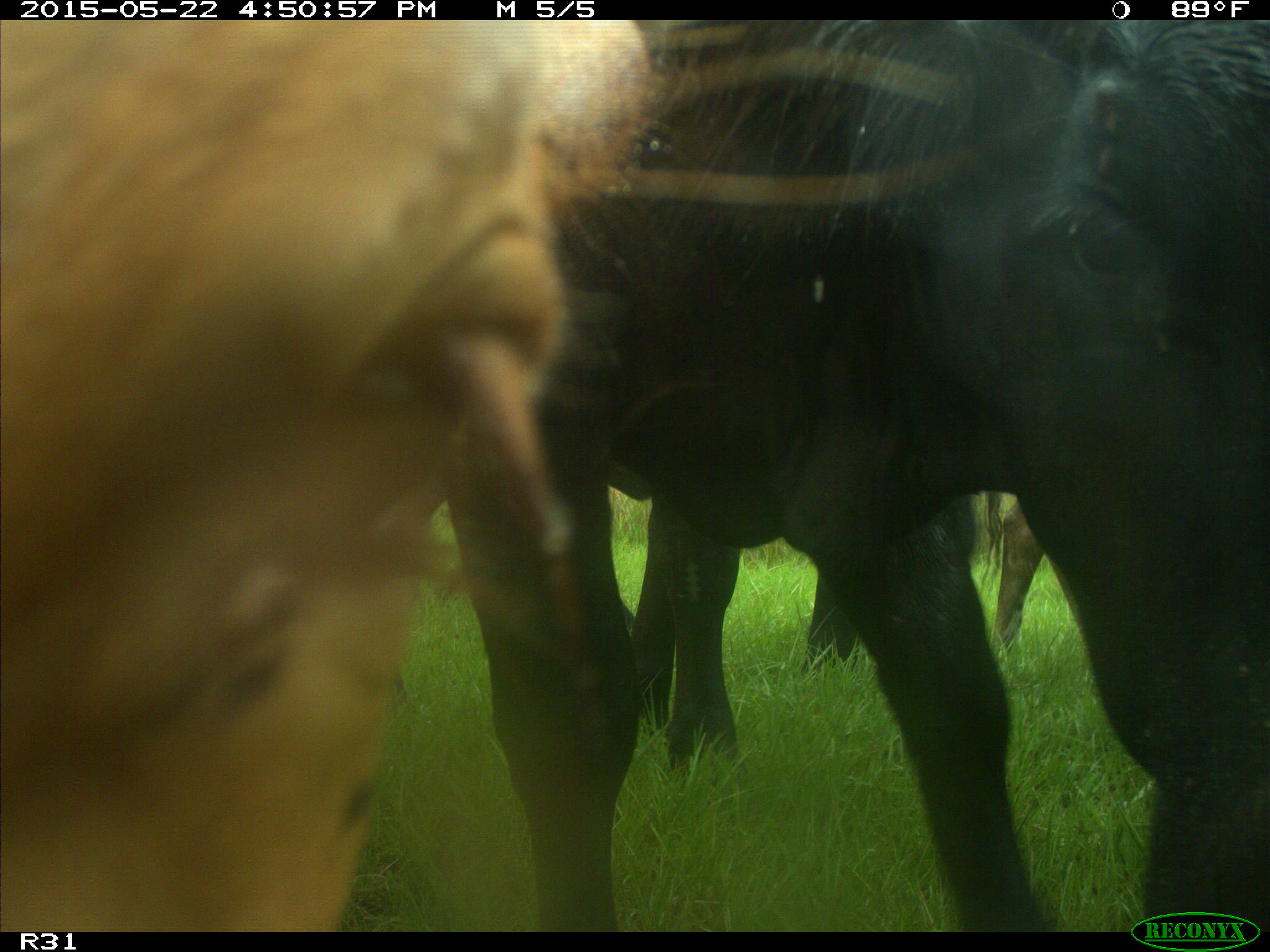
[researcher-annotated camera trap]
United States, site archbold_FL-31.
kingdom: Animalia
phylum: Chordata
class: Mammalia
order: Artiodactyla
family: Bovidae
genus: Bos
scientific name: Bos taurus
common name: domestic cow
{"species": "Bos taurus (domestic cow)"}